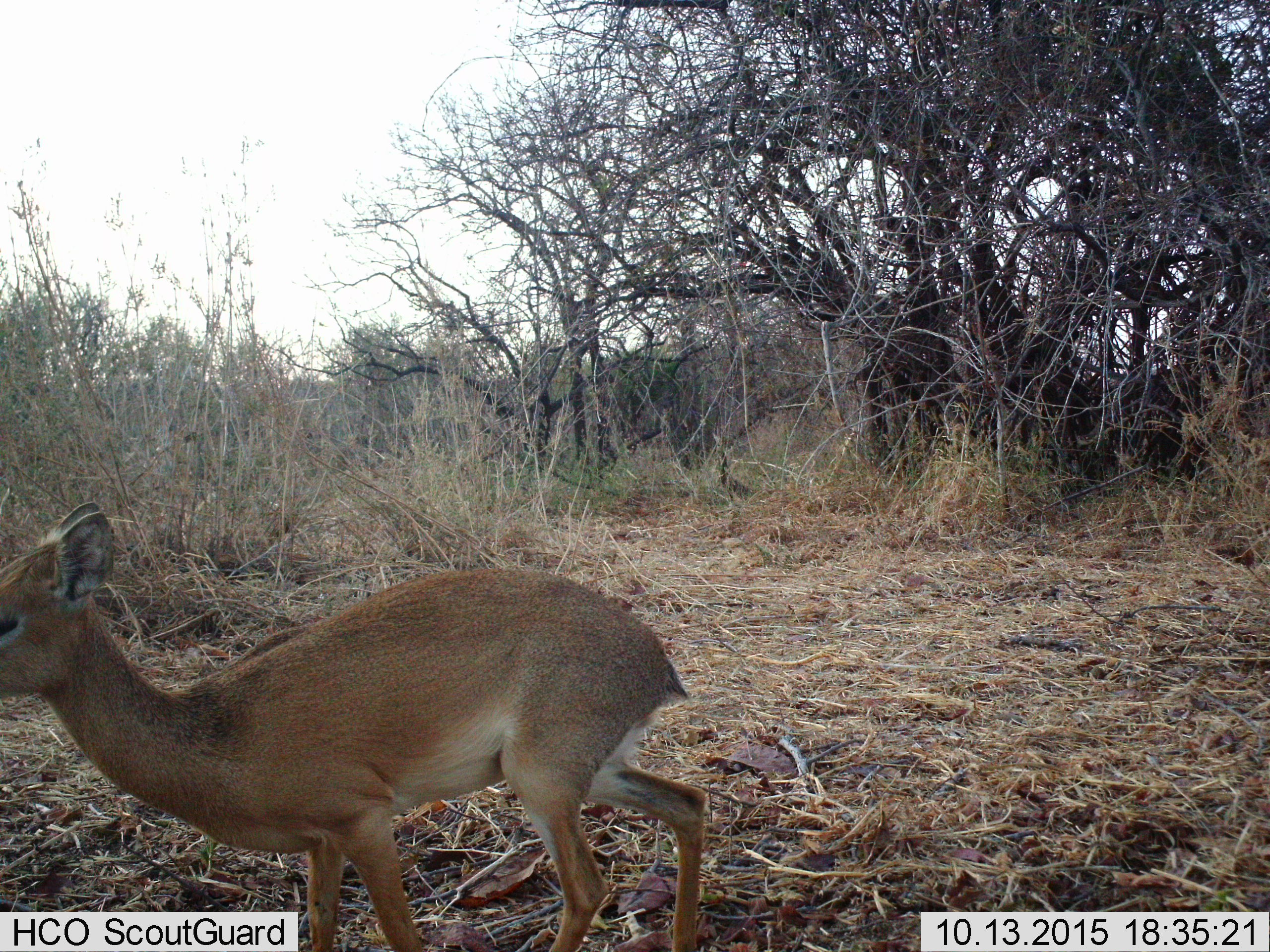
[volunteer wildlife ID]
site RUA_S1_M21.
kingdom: Animalia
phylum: Chordata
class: Mammalia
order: Artiodactyla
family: Bovidae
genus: Madoqua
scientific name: Madoqua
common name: dik-dik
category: dikdik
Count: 1.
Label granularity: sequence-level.